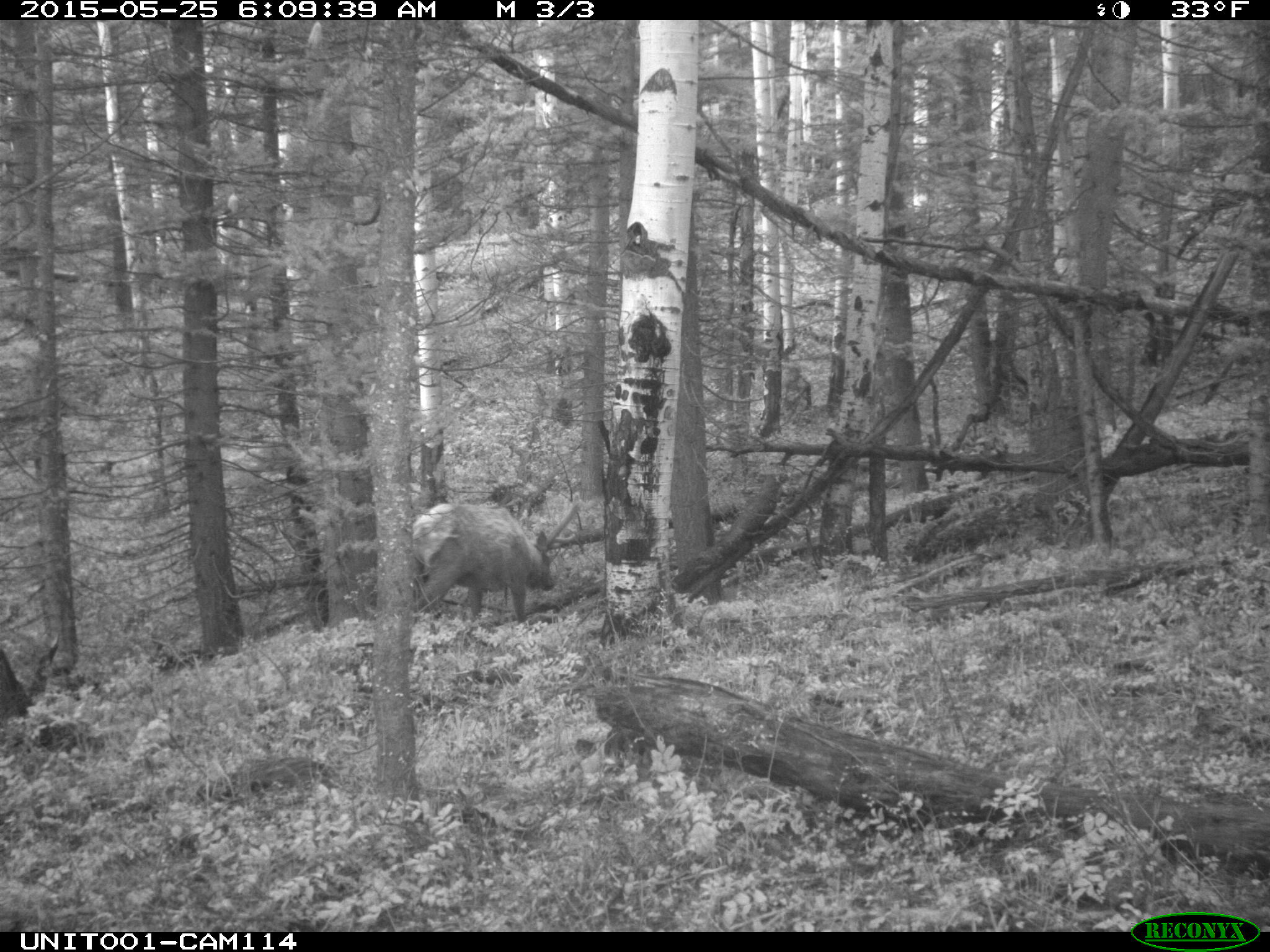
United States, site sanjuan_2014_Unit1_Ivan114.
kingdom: Animalia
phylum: Chordata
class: Mammalia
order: Artiodactyla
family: Cervidae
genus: Cervus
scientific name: Cervus elaphus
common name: red deer